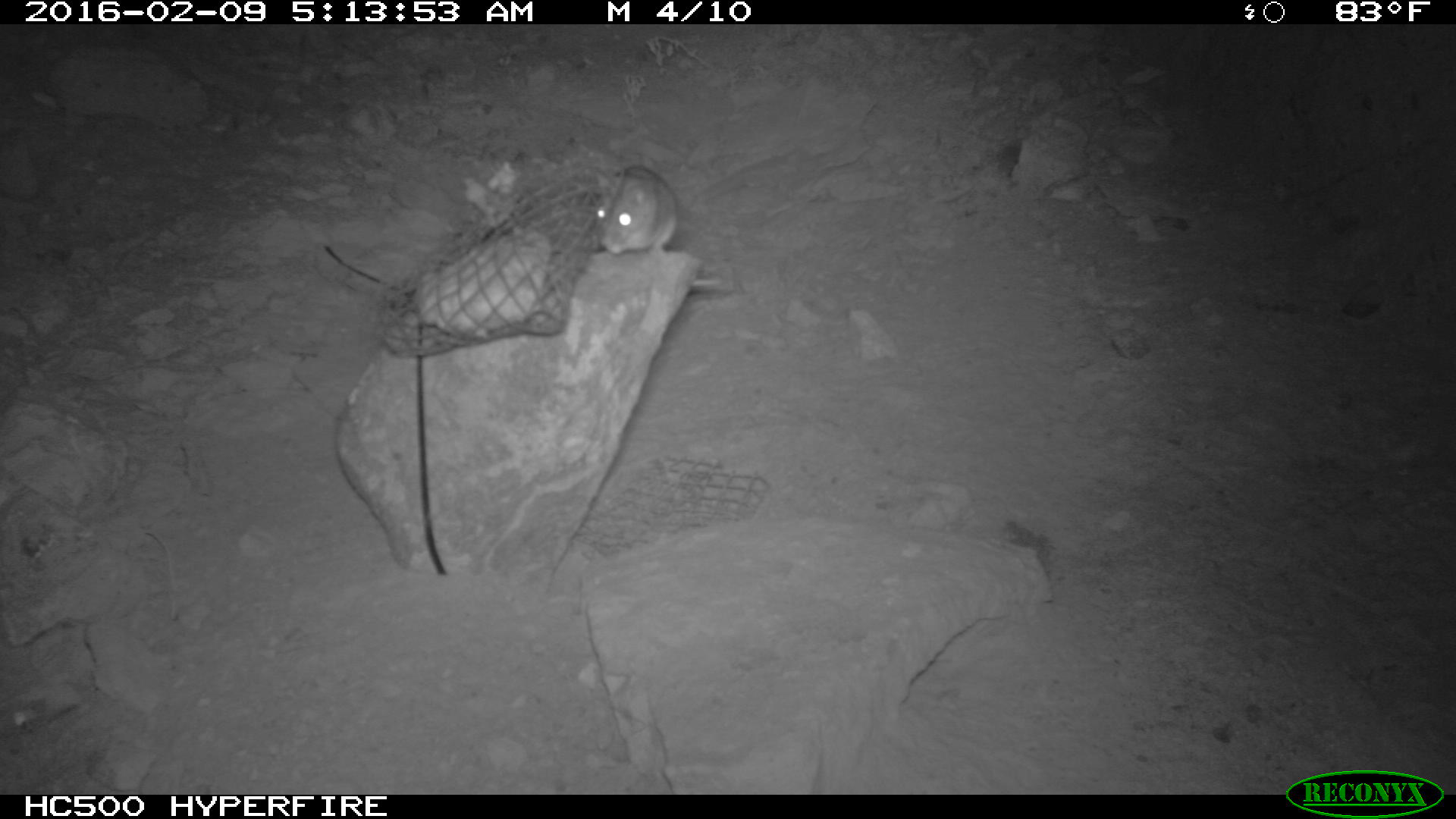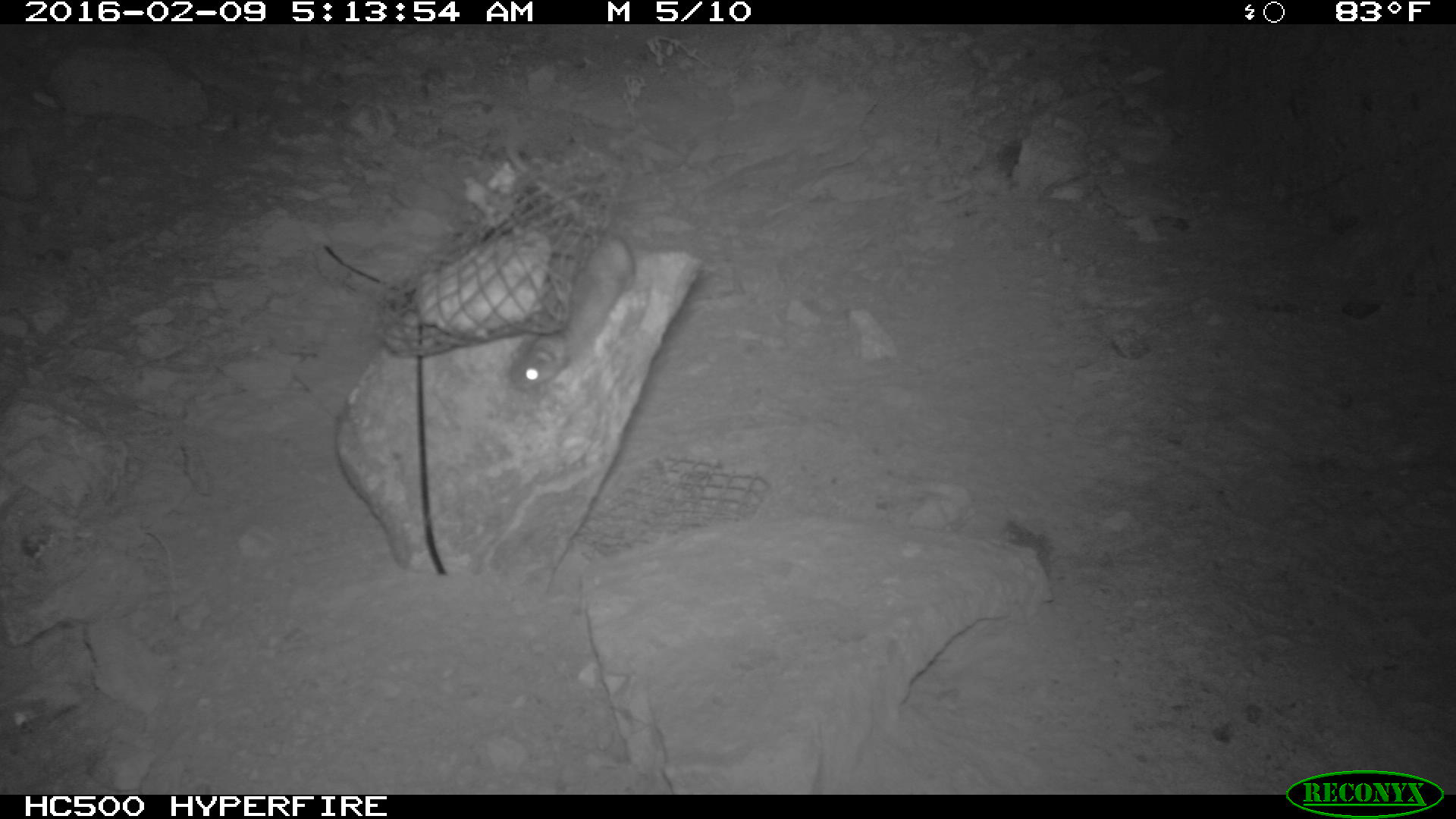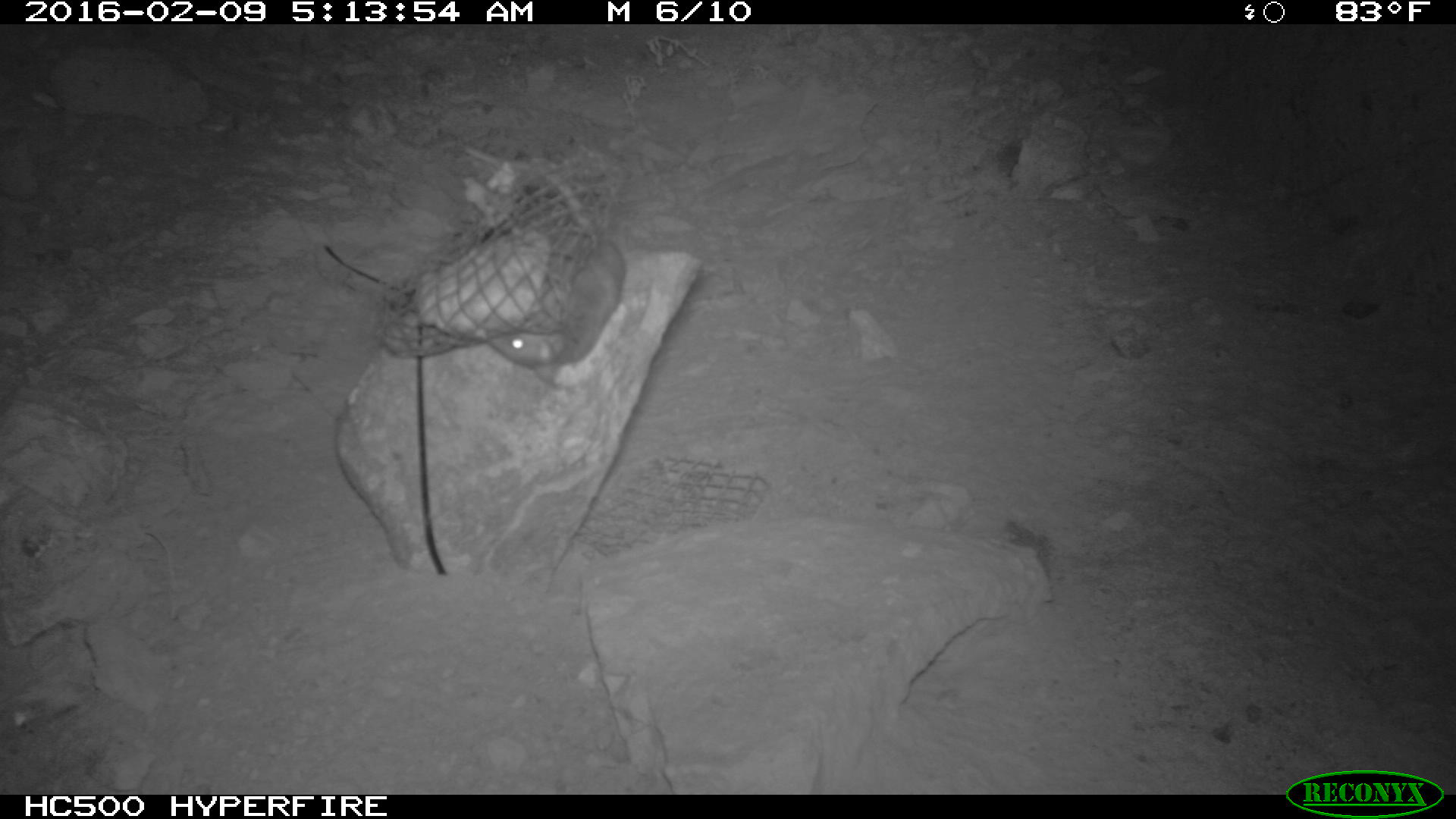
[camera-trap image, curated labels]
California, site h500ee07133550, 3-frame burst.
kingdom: Animalia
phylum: Chordata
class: Mammalia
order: Rodentia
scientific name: Rodentia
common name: rodent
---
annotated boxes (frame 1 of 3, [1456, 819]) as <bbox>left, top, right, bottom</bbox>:
rodent: <bbox>588, 165, 721, 287</bbox>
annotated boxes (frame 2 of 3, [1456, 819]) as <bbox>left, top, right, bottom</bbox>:
rodent: <bbox>505, 144, 635, 389</bbox>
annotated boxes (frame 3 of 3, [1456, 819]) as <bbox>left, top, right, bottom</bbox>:
rodent: <bbox>460, 144, 627, 389</bbox>